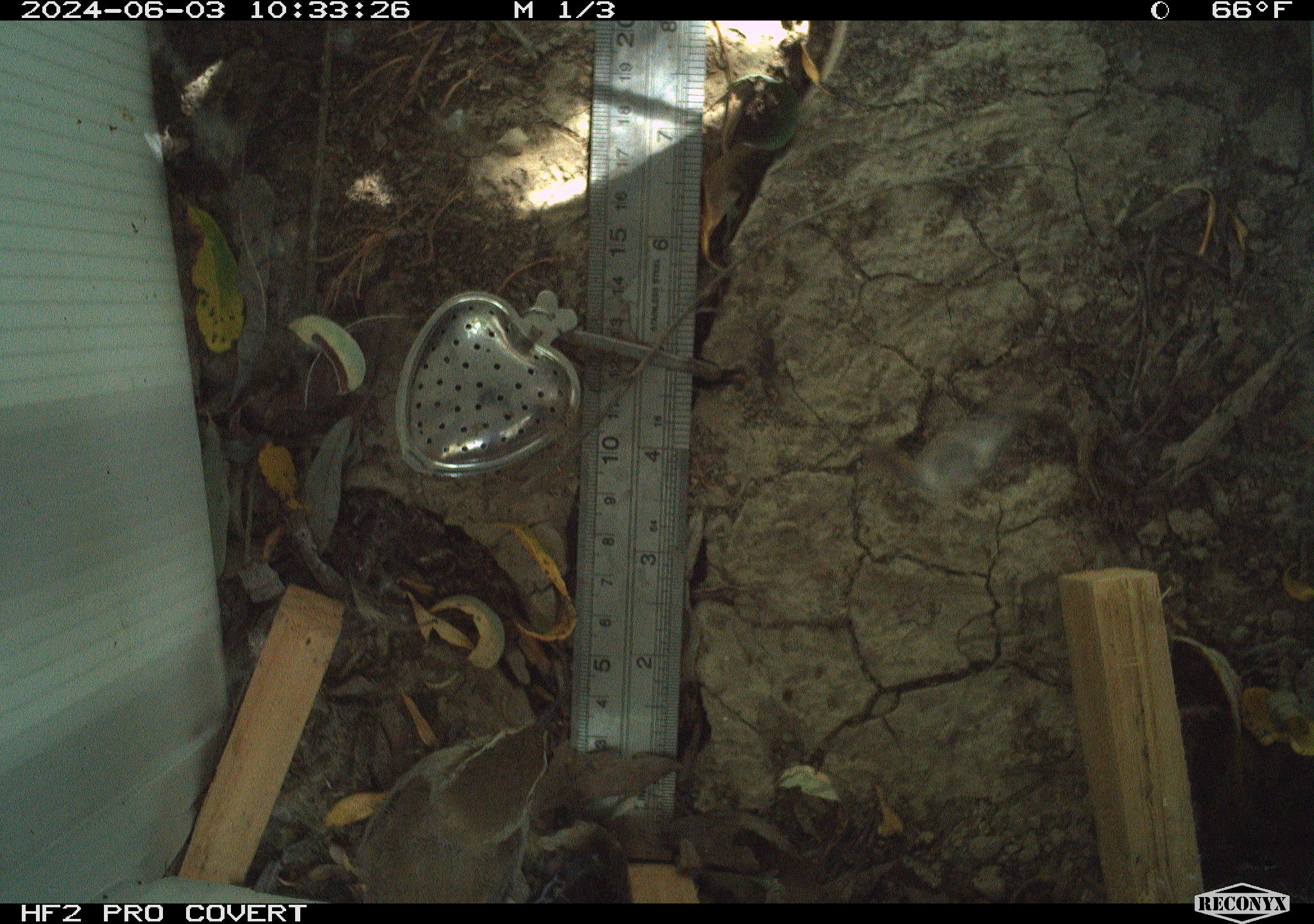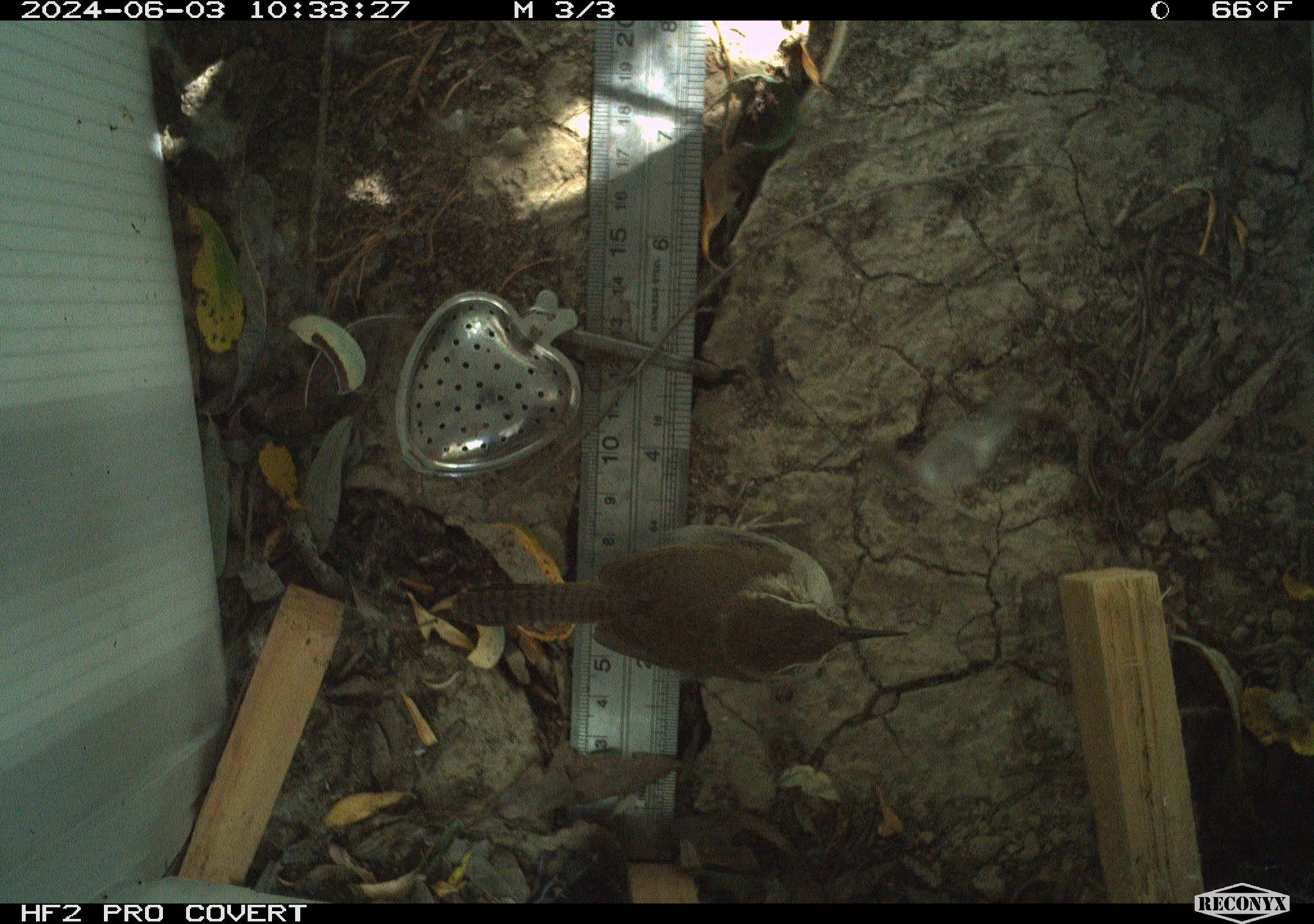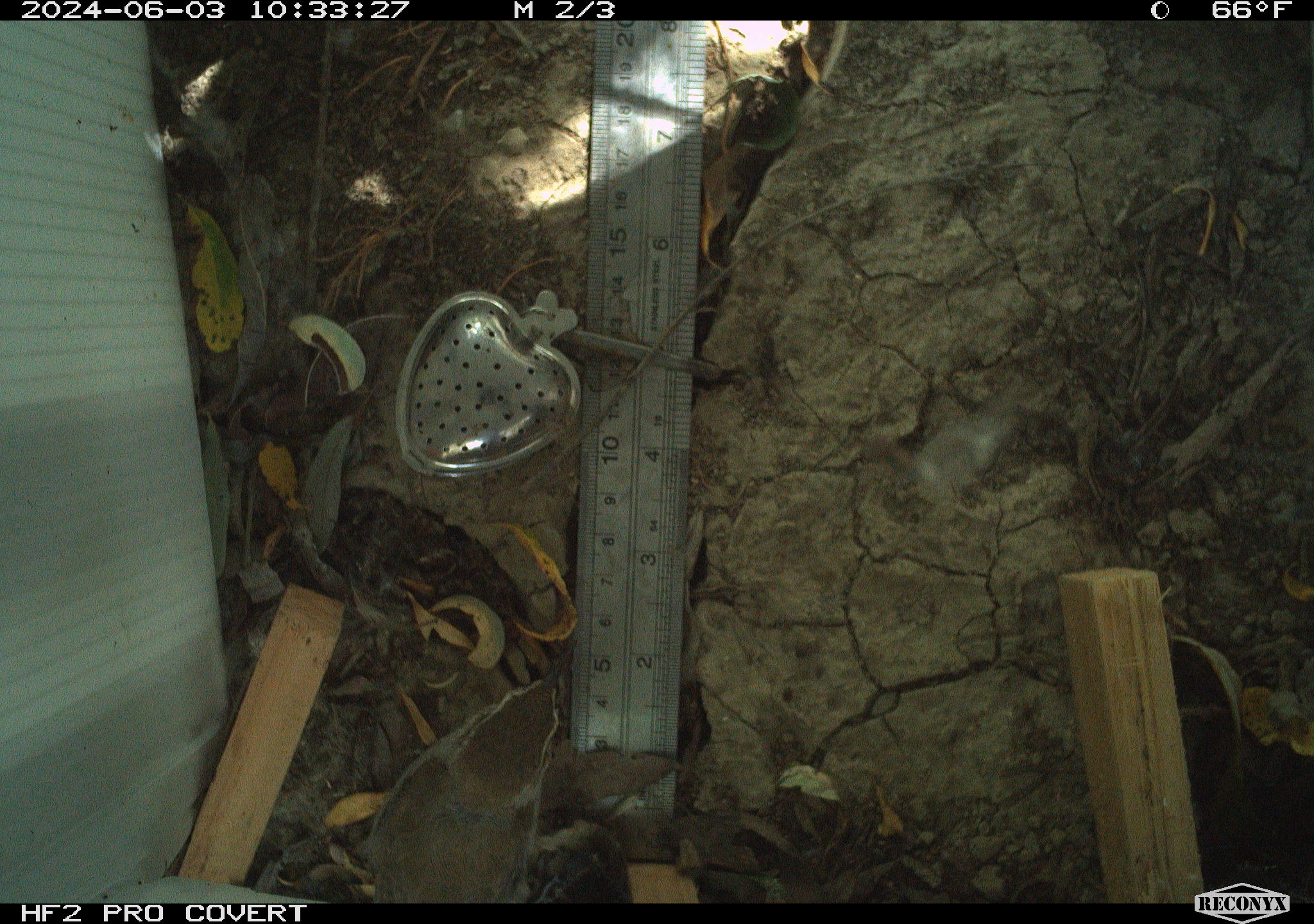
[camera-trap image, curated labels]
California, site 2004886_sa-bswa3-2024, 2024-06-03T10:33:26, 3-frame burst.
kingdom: Animalia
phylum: Chordata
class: Aves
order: Passeriformes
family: Troglodytidae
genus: Thryomanes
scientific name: Thryomanes bewickii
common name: bewick's wren